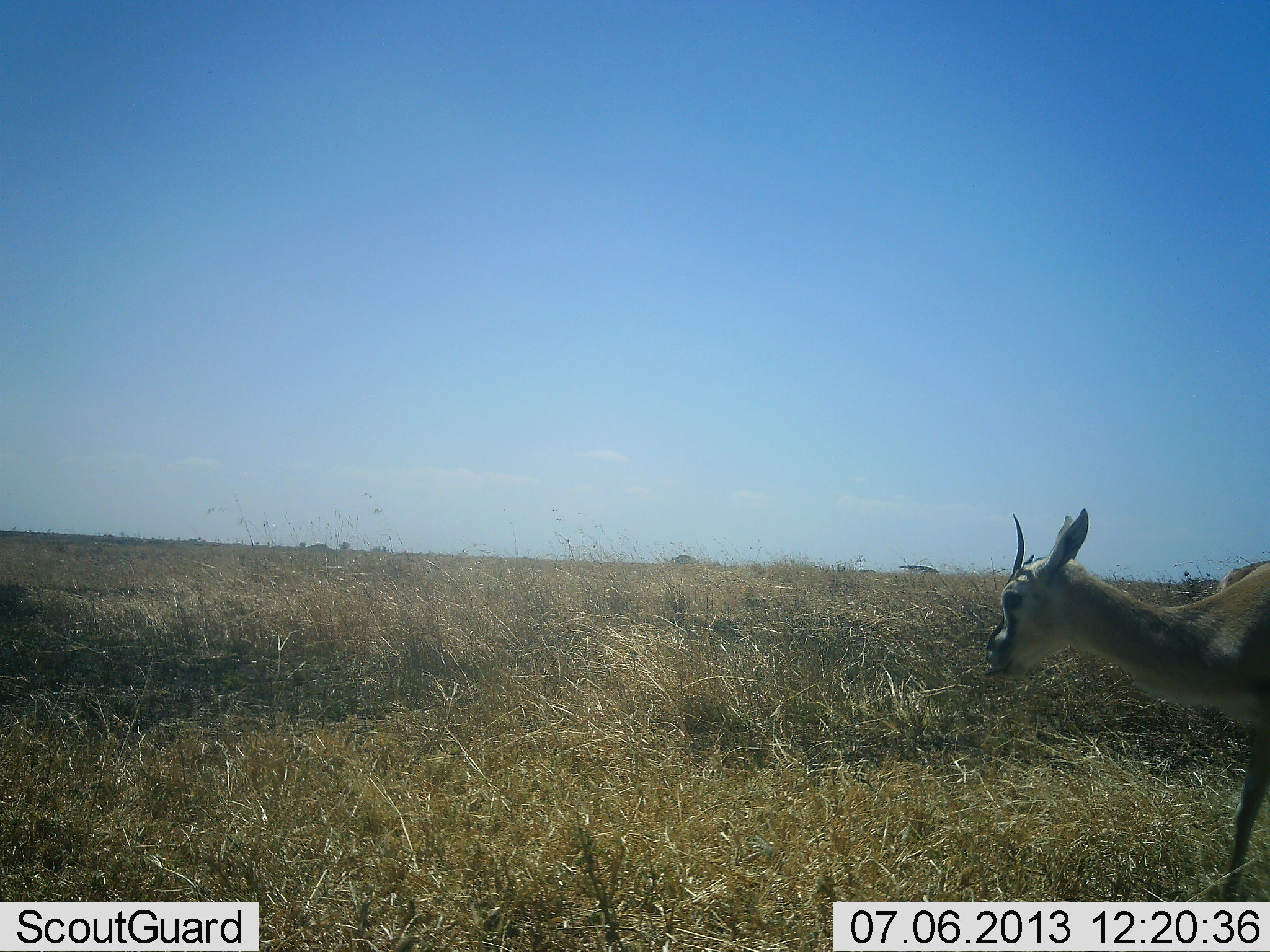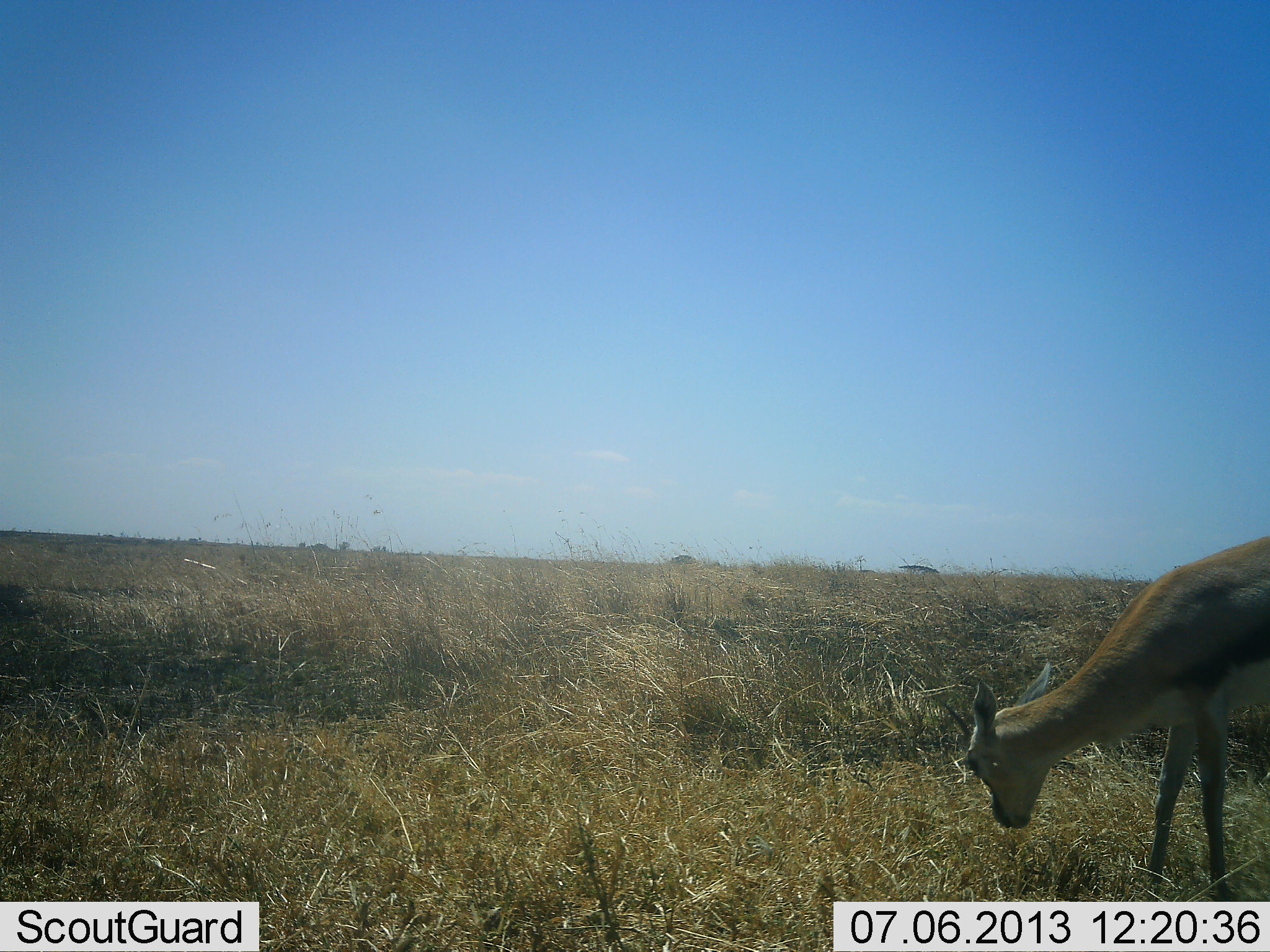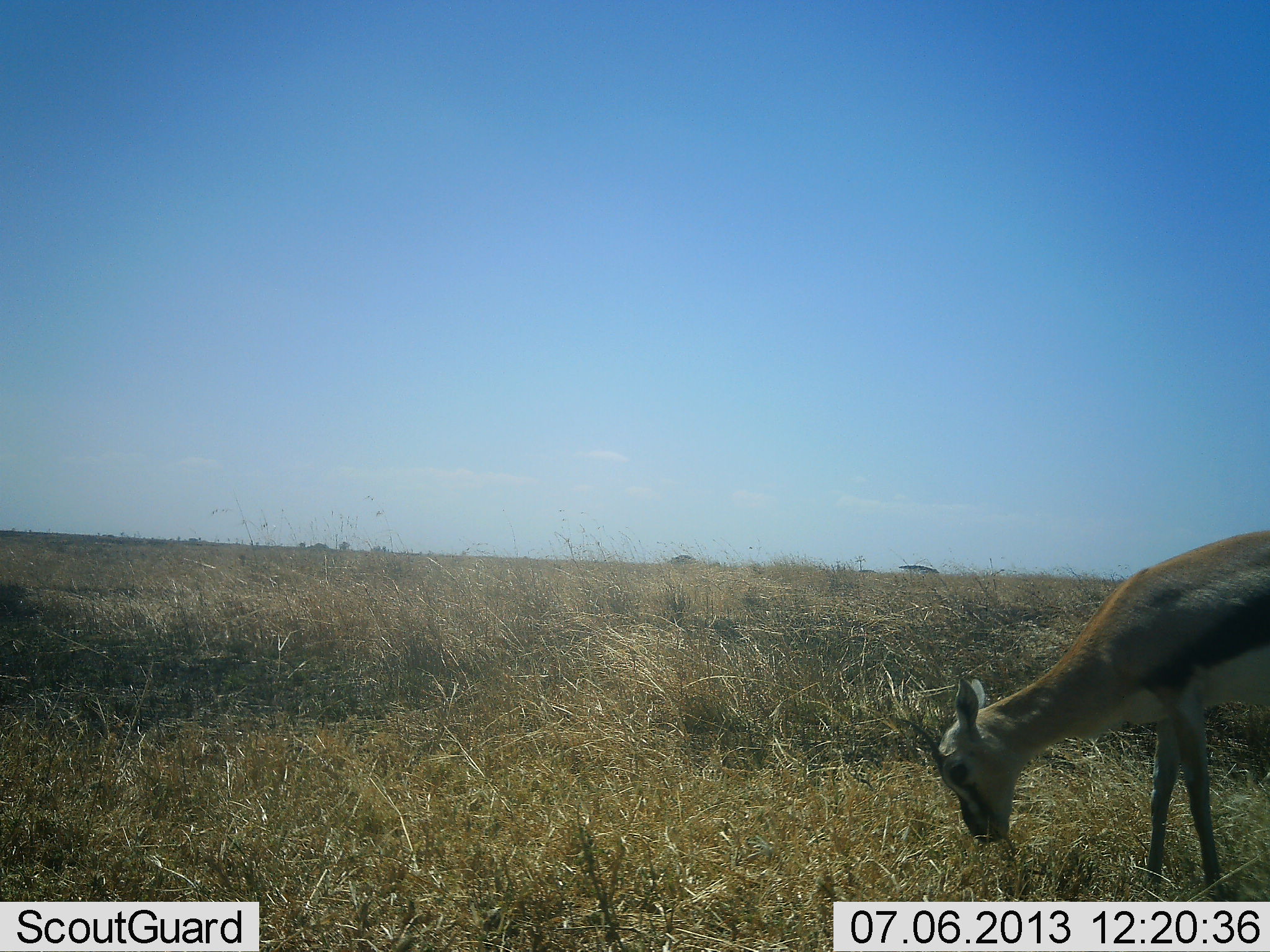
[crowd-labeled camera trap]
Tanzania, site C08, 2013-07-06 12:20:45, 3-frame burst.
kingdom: Animalia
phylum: Chordata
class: Mammalia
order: Artiodactyla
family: Bovidae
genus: Eudorcas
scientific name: Eudorcas thomsonii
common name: thomson's gazelle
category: gazellethomsons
Gazellethomsons (thomson's gazelle) (Eudorcas thomsonii), count 1. Behavior (volunteer vote fractions): standing 19%, resting 0%, moving 14%, interacting 0%. Young present (vote fraction): 0%. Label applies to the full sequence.